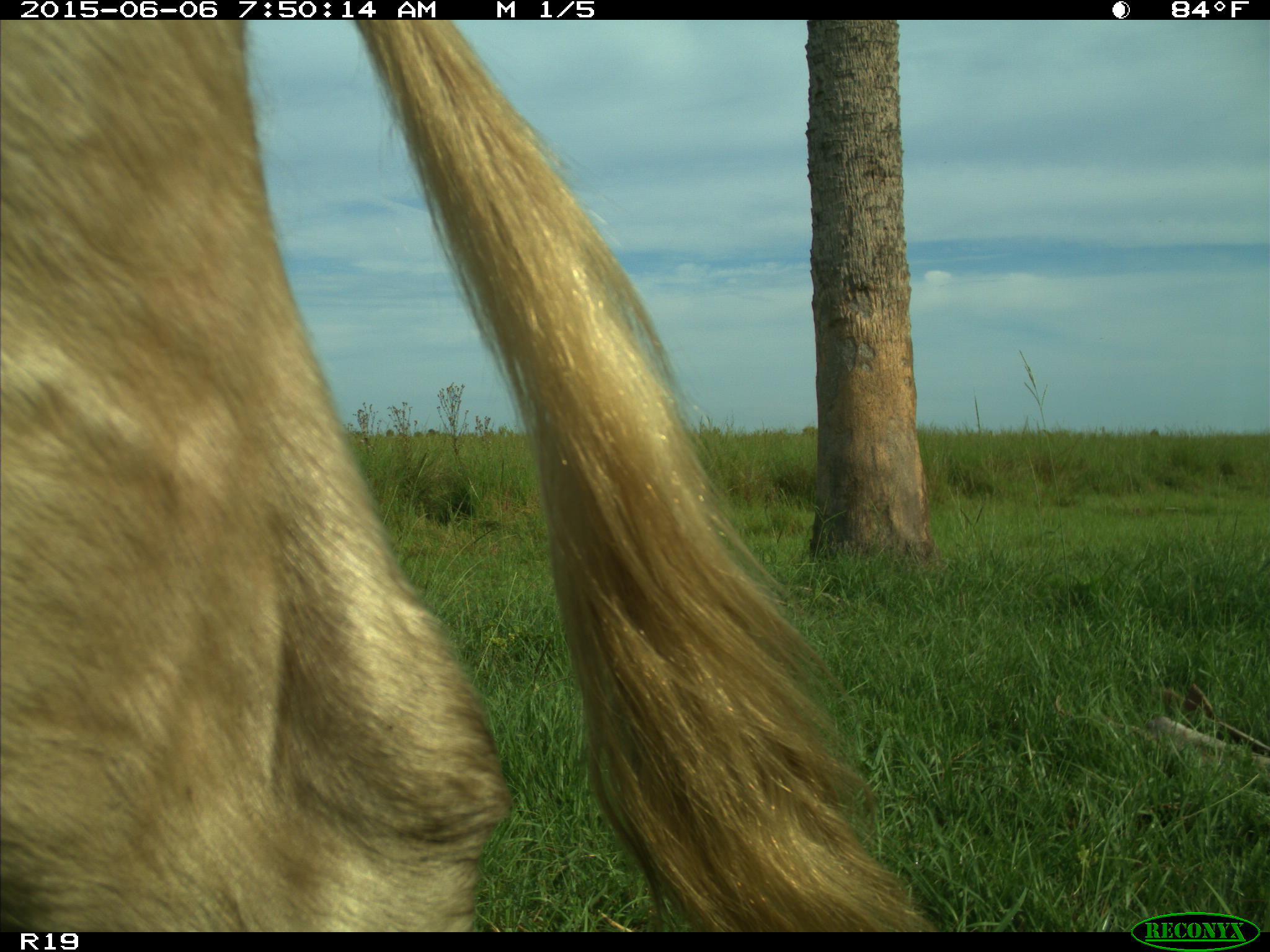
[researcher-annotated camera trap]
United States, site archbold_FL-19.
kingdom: Animalia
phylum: Chordata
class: Mammalia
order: Artiodactyla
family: Bovidae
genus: Bos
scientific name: Bos taurus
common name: domestic cow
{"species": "Bos taurus (domestic cow)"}